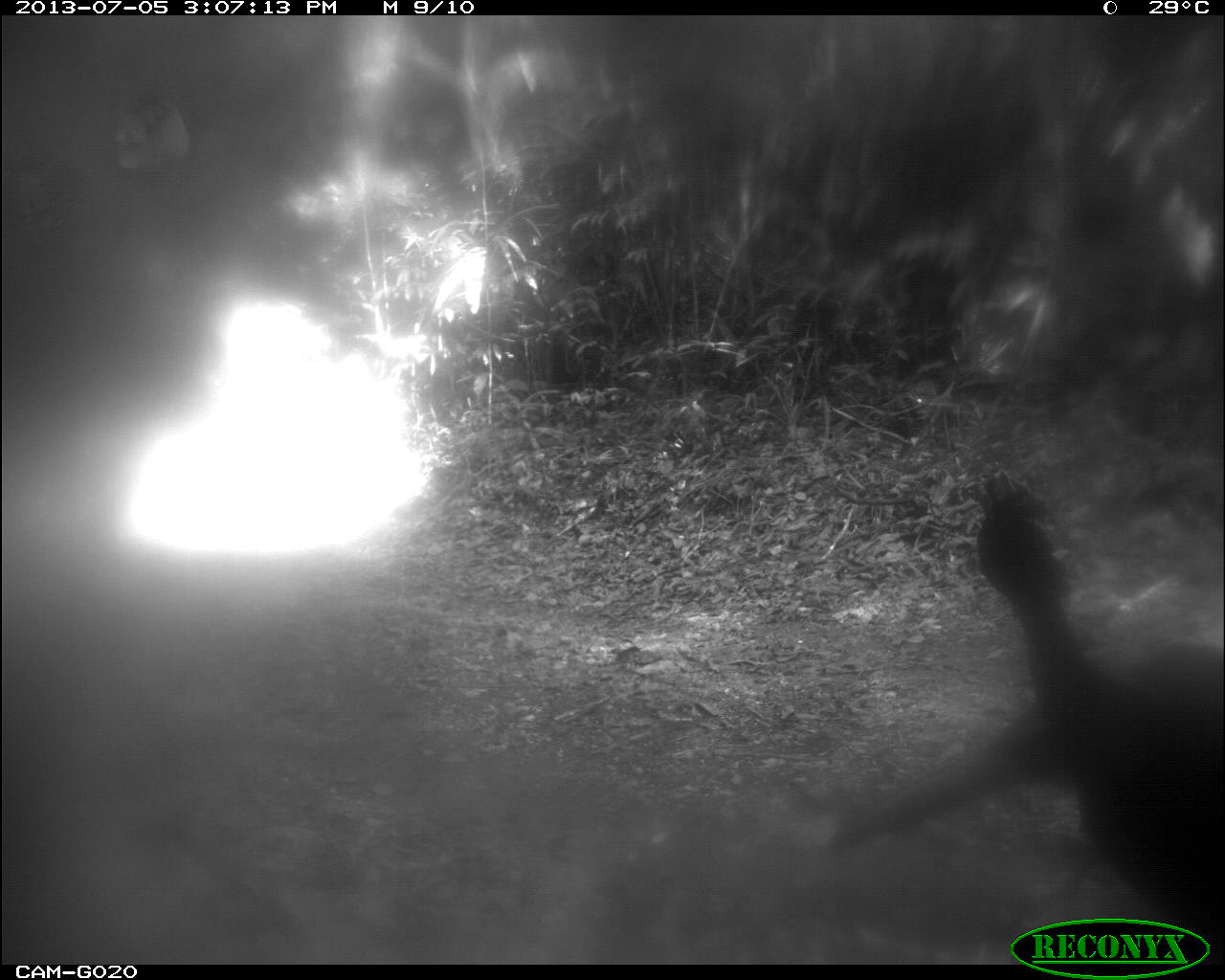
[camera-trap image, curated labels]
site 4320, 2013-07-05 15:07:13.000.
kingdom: Animalia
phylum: Chordata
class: Aves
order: Galliformes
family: Cracidae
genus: Crax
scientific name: Crax rubra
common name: great curassow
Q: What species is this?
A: Crax rubra (great curassow).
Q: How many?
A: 2.